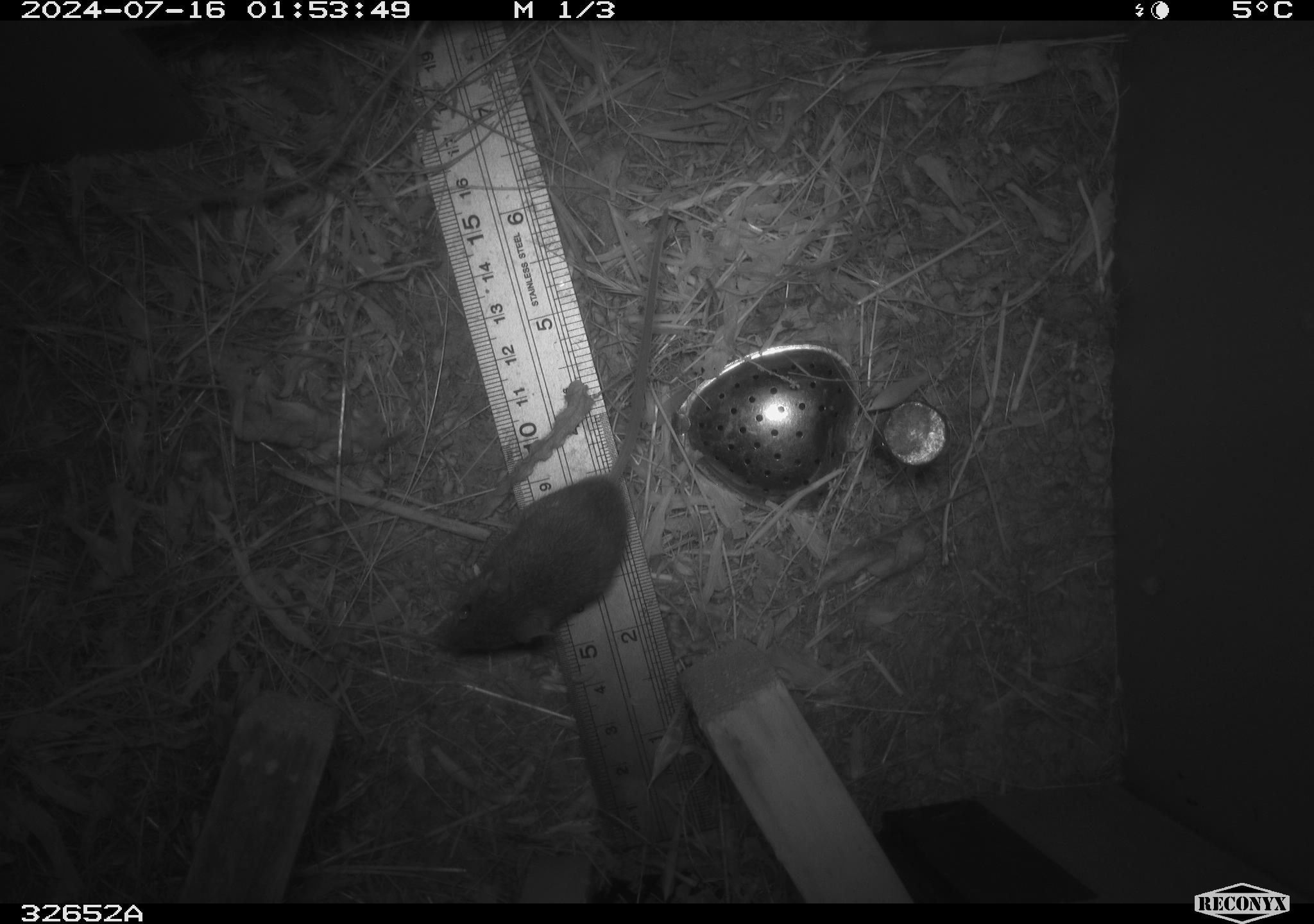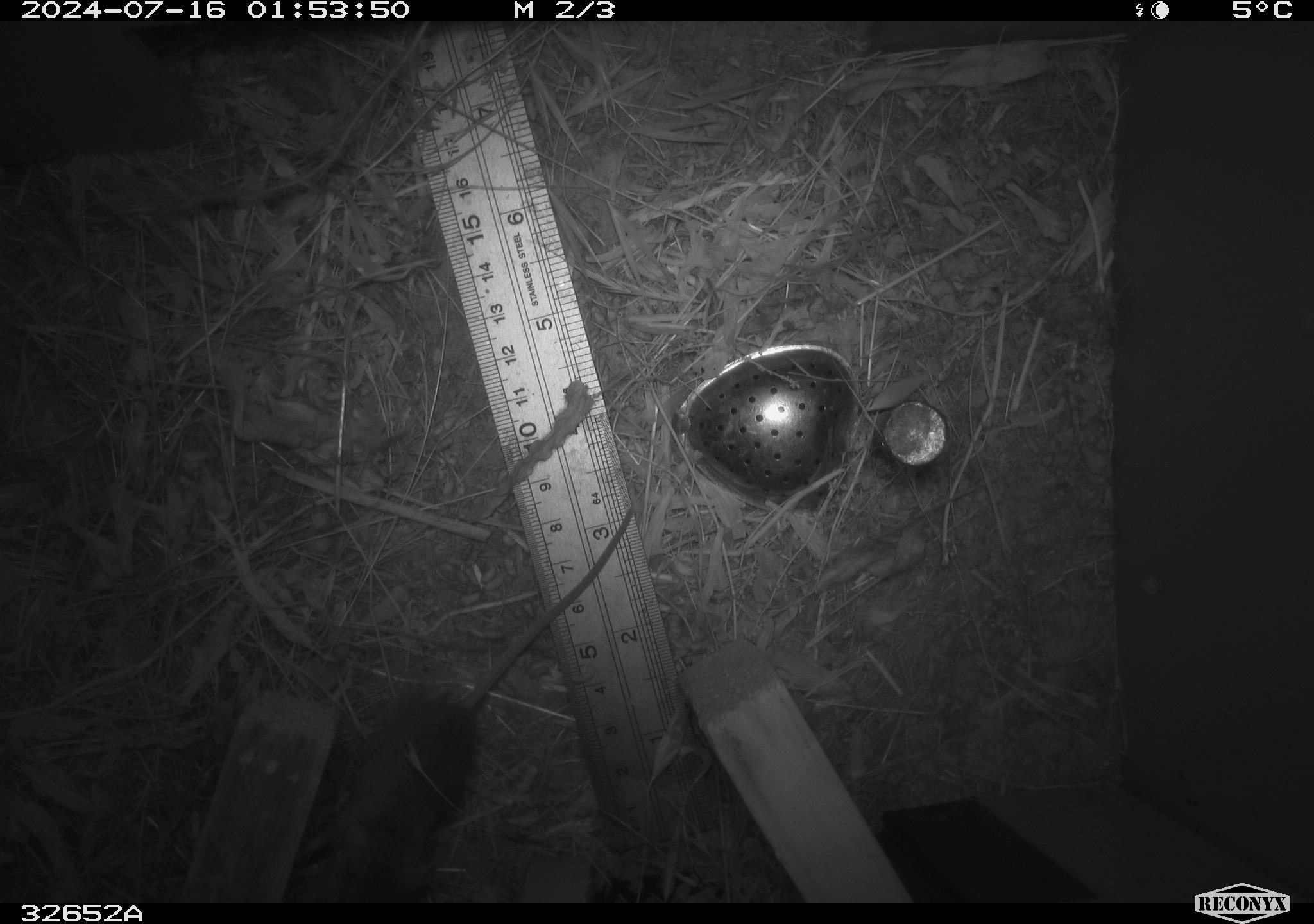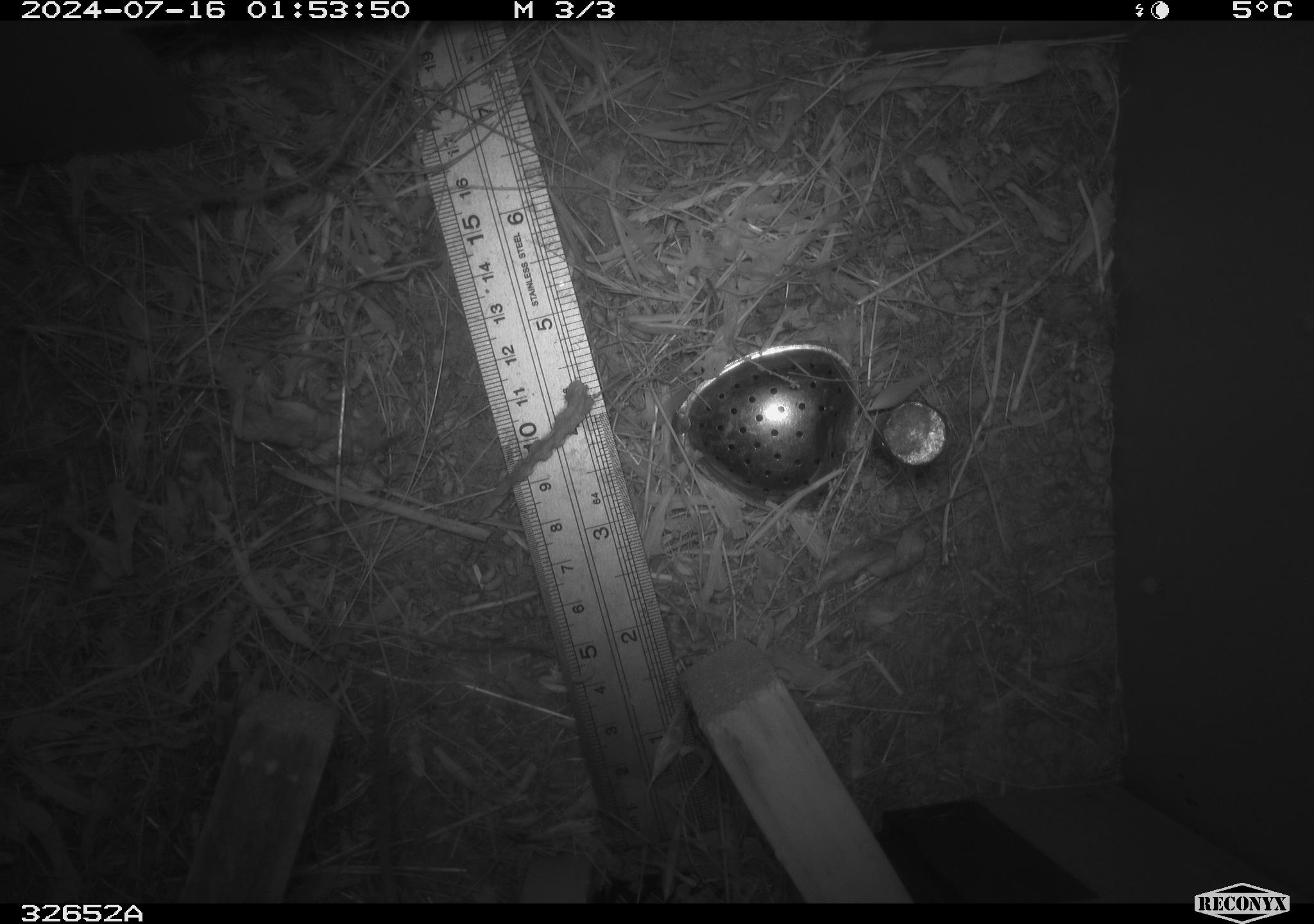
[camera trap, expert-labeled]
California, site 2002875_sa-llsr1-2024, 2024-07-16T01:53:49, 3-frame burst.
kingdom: Animalia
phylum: Chordata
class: Mammalia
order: Rodentia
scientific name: Rodentia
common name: mouse species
Mouse species (Rodentia).